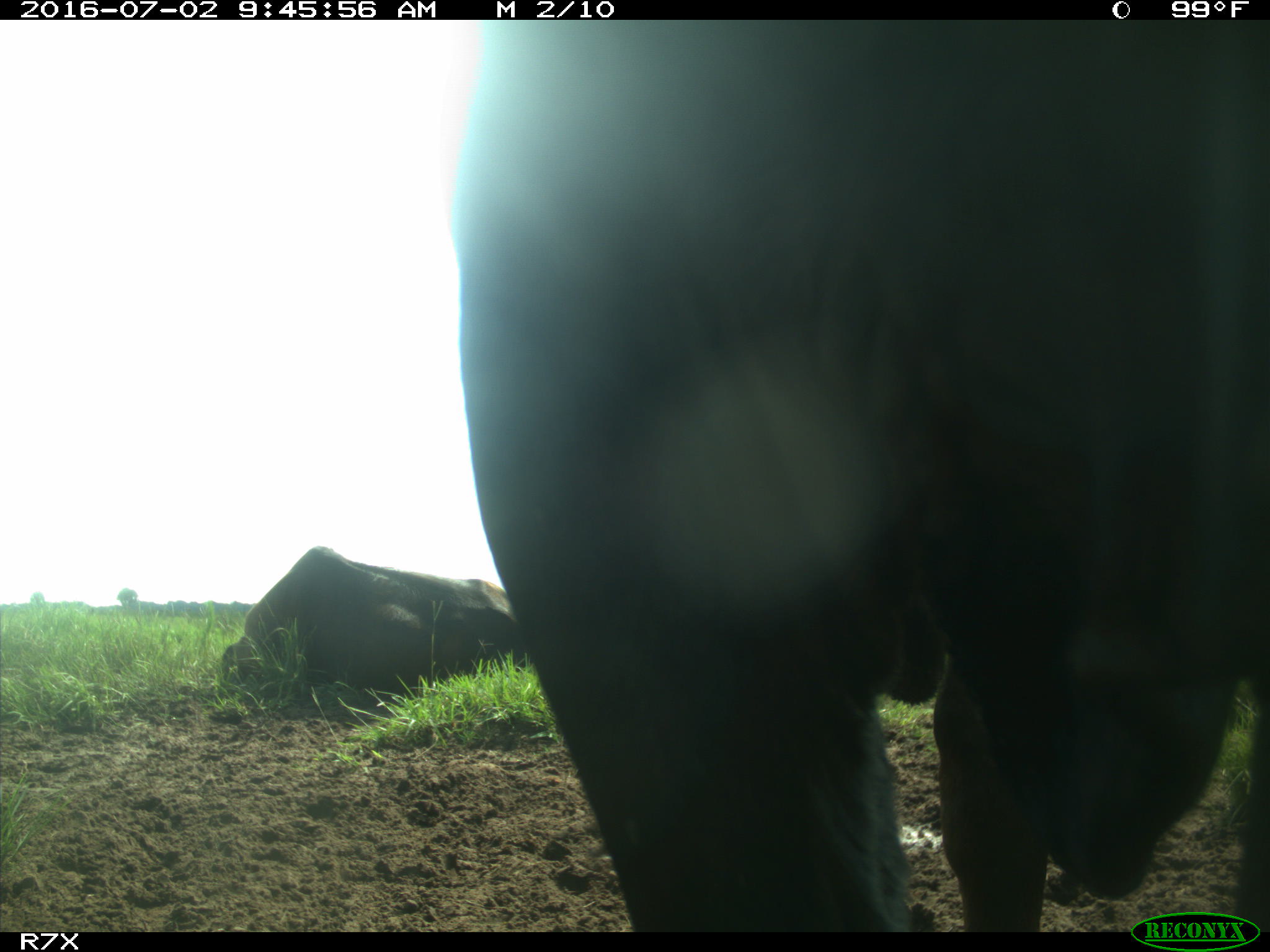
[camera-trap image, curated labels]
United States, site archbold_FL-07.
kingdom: Animalia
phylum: Chordata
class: Mammalia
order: Artiodactyla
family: Bovidae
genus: Bos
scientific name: Bos taurus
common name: domestic cow